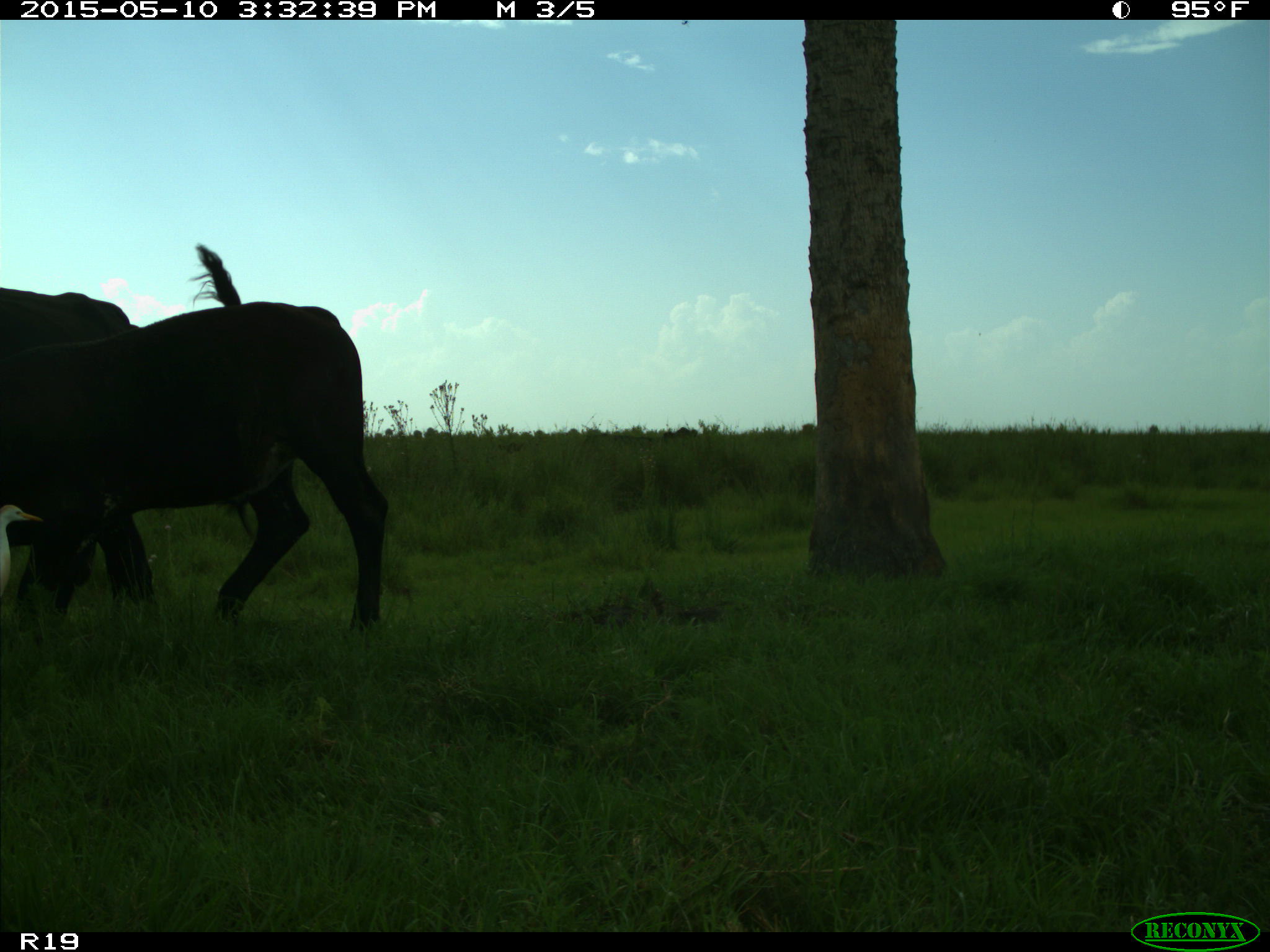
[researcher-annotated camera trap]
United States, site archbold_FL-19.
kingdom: Animalia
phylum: Chordata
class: Mammalia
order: Artiodactyla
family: Bovidae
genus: Bos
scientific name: Bos taurus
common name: domestic cow